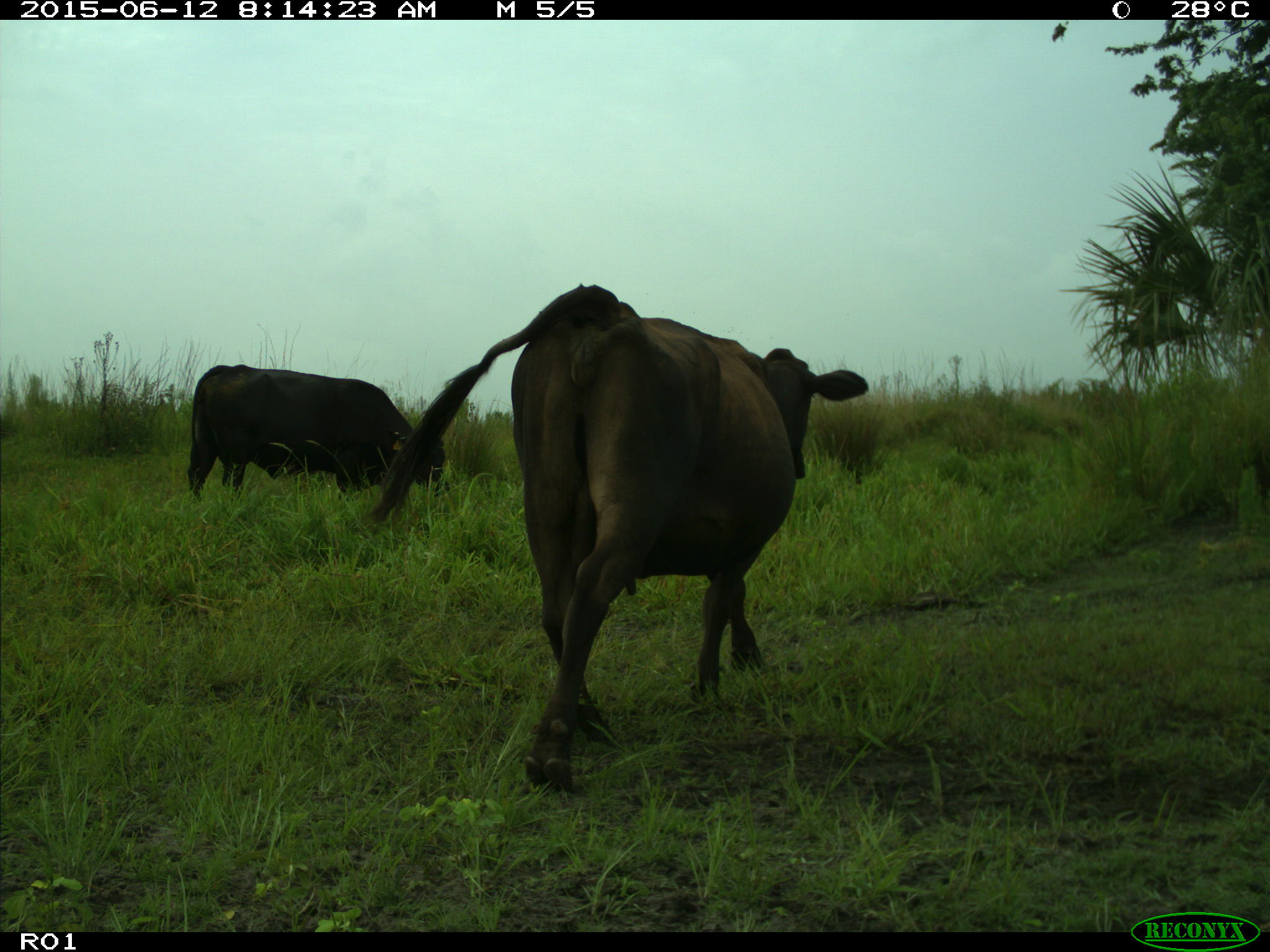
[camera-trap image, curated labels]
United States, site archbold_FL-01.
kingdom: Animalia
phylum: Chordata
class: Mammalia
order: Artiodactyla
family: Bovidae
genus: Bos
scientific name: Bos taurus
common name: domestic cow